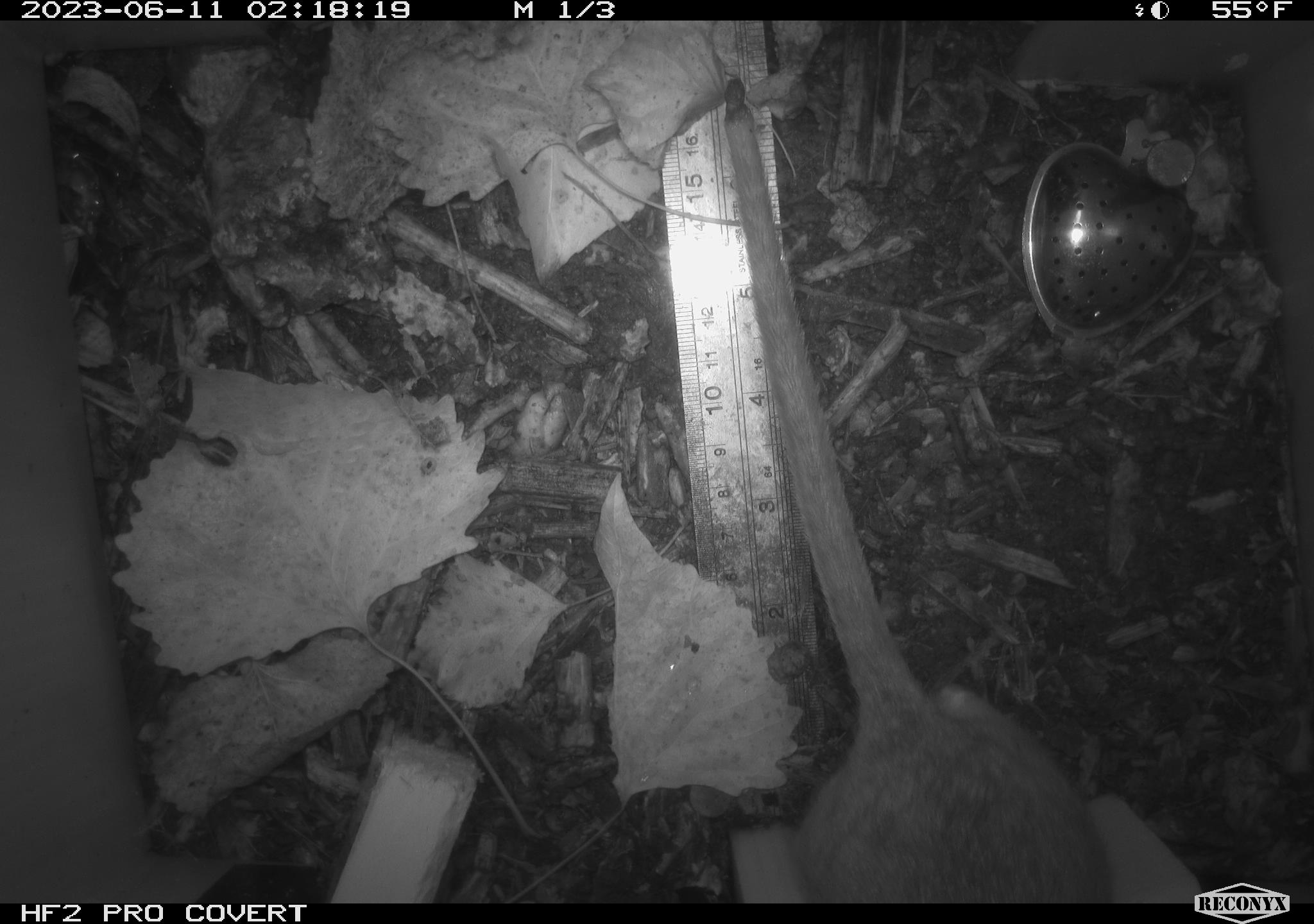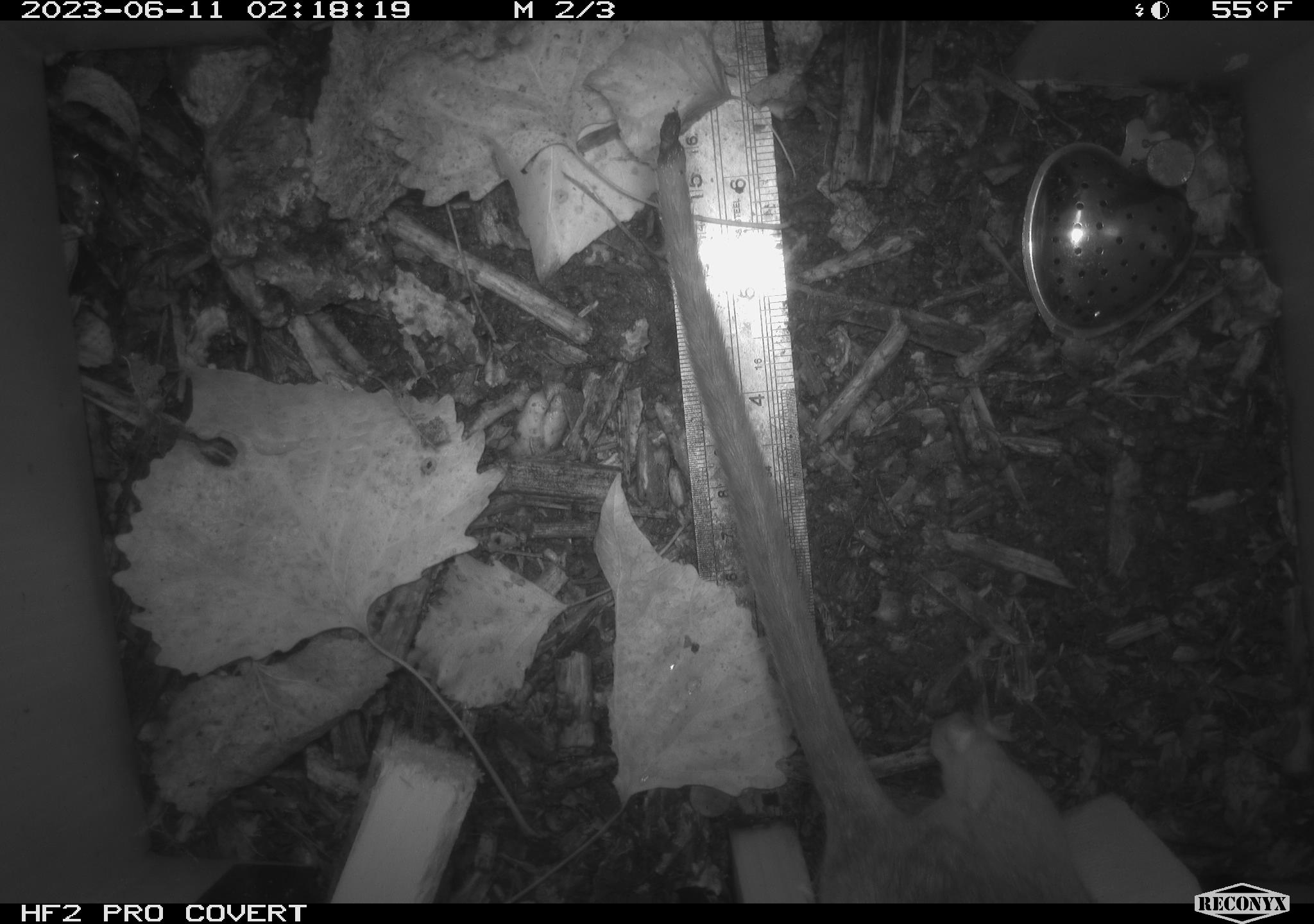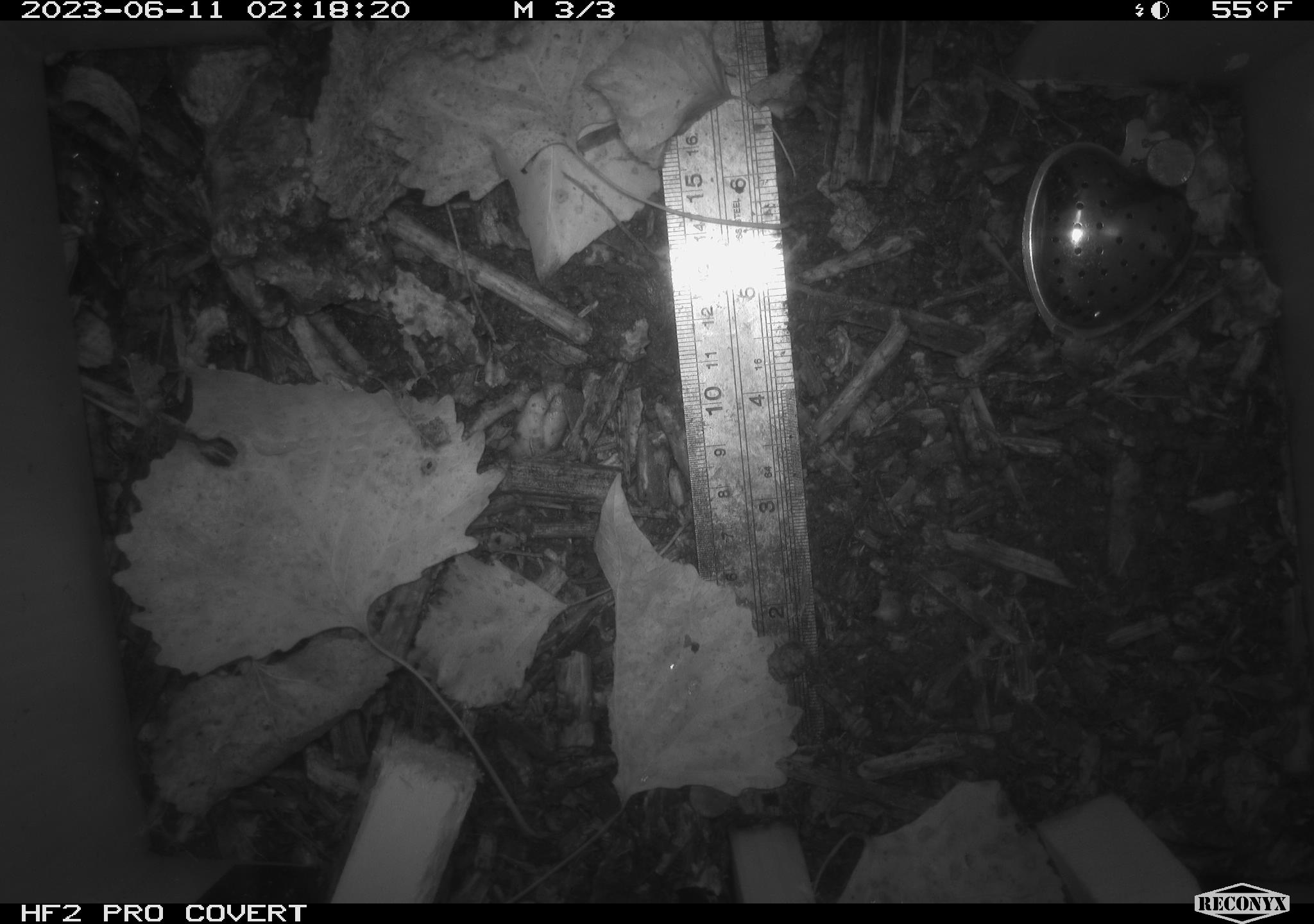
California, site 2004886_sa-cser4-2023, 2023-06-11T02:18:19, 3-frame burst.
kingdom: Animalia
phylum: Chordata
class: Mammalia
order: Rodentia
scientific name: Rodentia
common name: woodrat or rat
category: woodrat or rat species